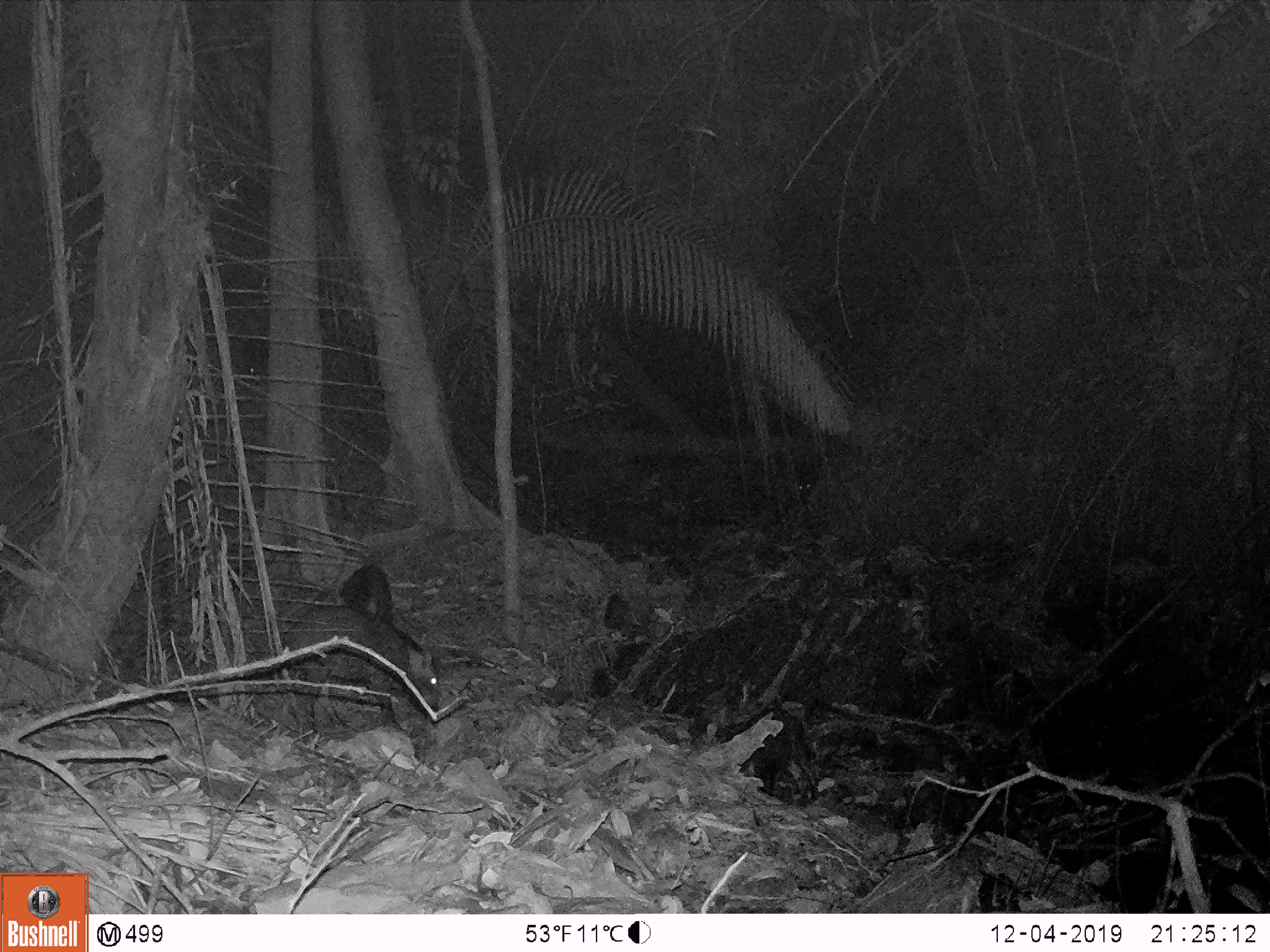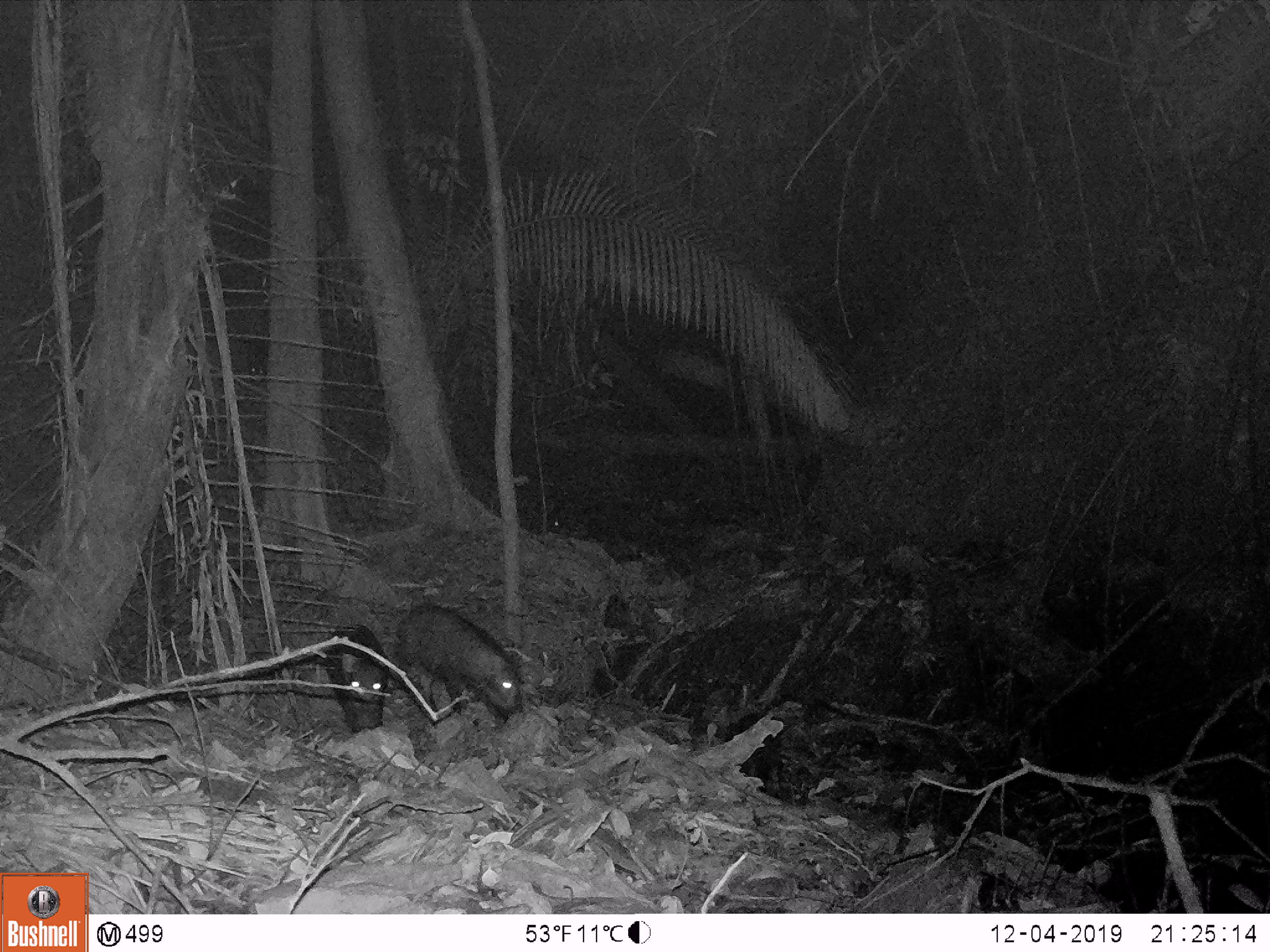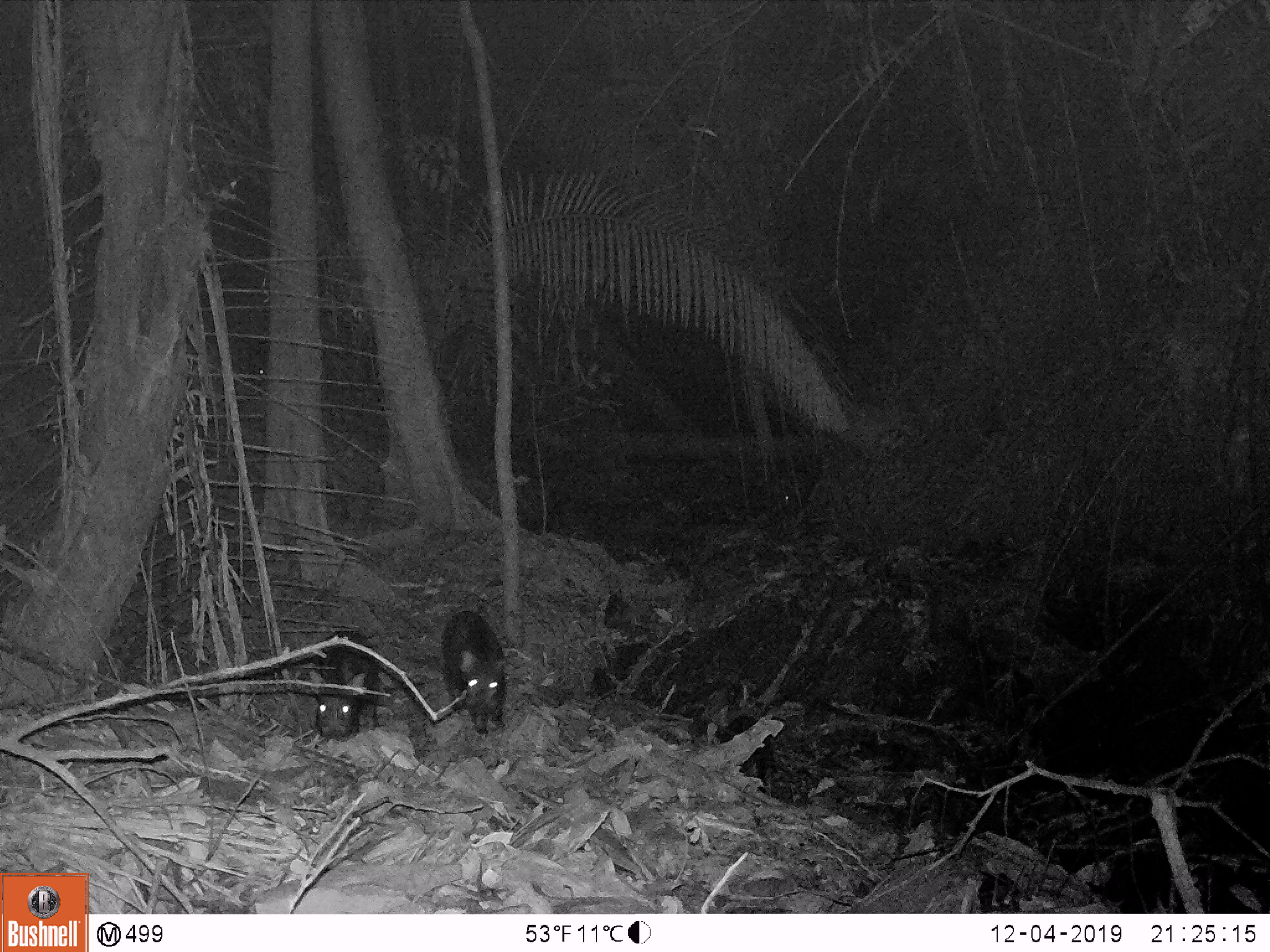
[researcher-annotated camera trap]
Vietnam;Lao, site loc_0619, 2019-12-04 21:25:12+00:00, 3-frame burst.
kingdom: Animalia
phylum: Chordata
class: Mammalia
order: Artiodactyla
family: Suidae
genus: Sus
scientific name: Sus scrofa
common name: eurasian wild pig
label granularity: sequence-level